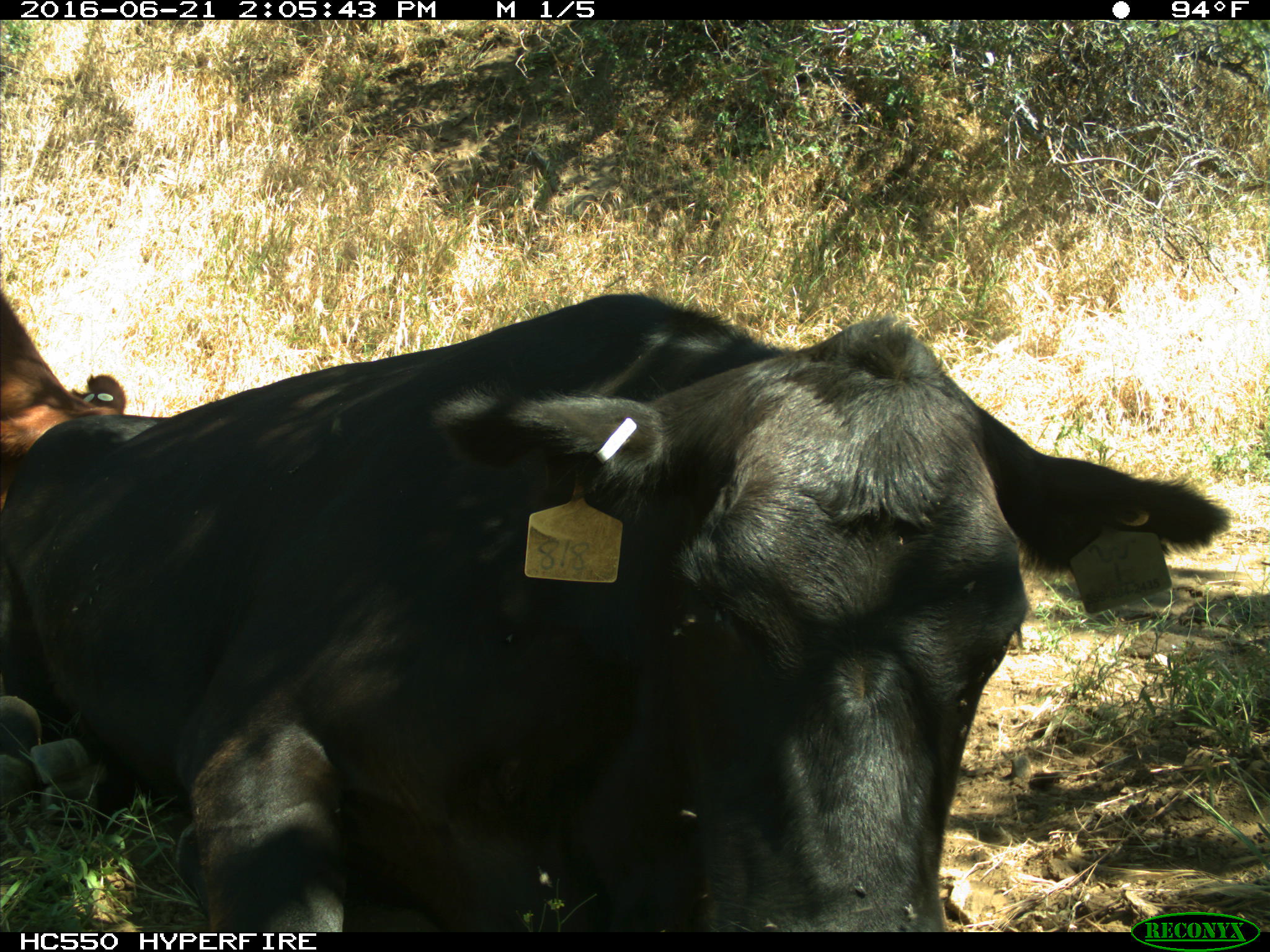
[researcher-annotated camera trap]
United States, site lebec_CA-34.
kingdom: Animalia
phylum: Chordata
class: Mammalia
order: Artiodactyla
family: Bovidae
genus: Bos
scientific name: Bos taurus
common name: domestic cow